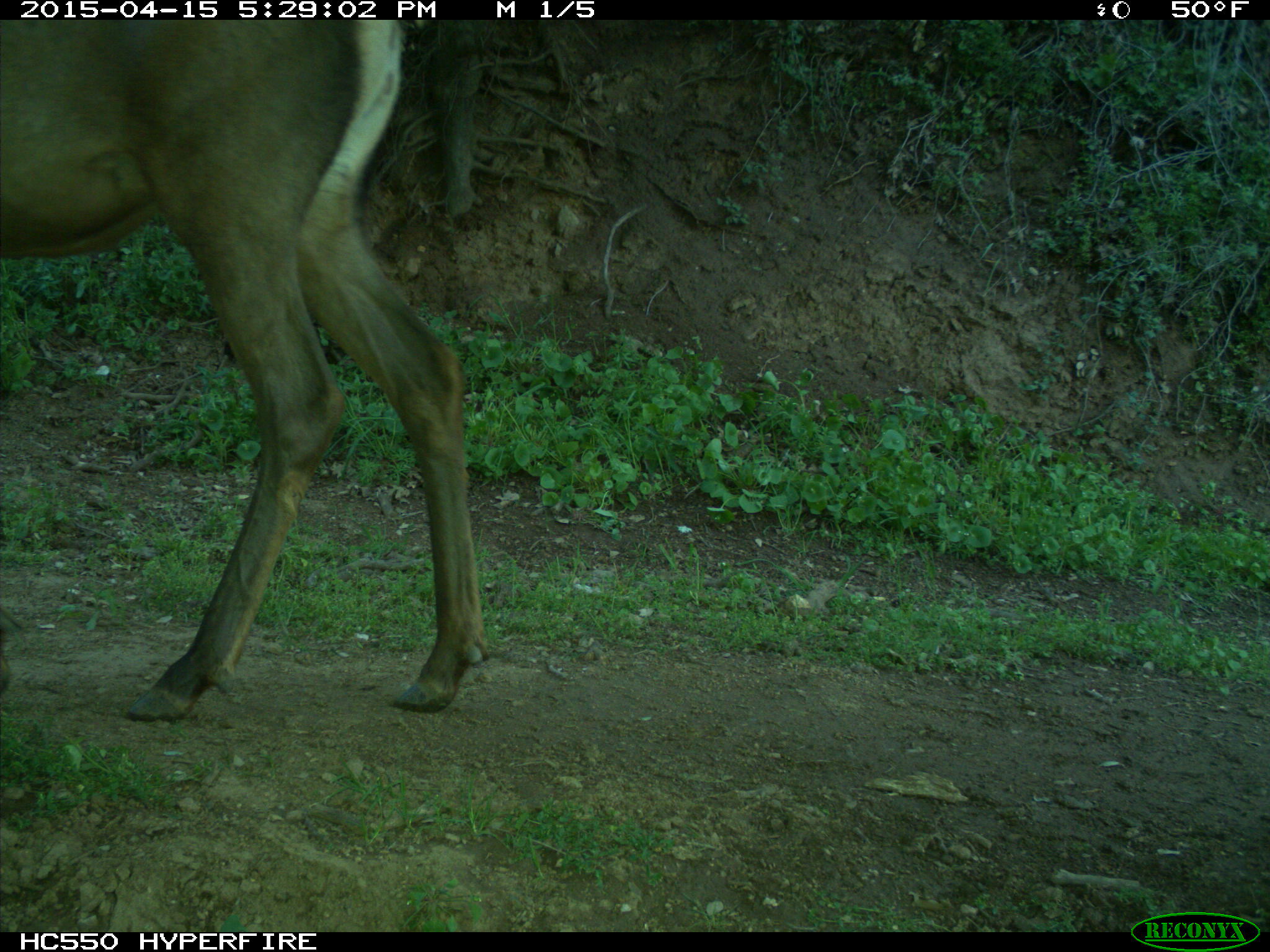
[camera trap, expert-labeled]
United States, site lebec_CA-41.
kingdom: Animalia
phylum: Chordata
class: Mammalia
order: Artiodactyla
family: Cervidae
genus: Cervus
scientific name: Cervus canadensis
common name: elk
Cervus canadensis (elk).